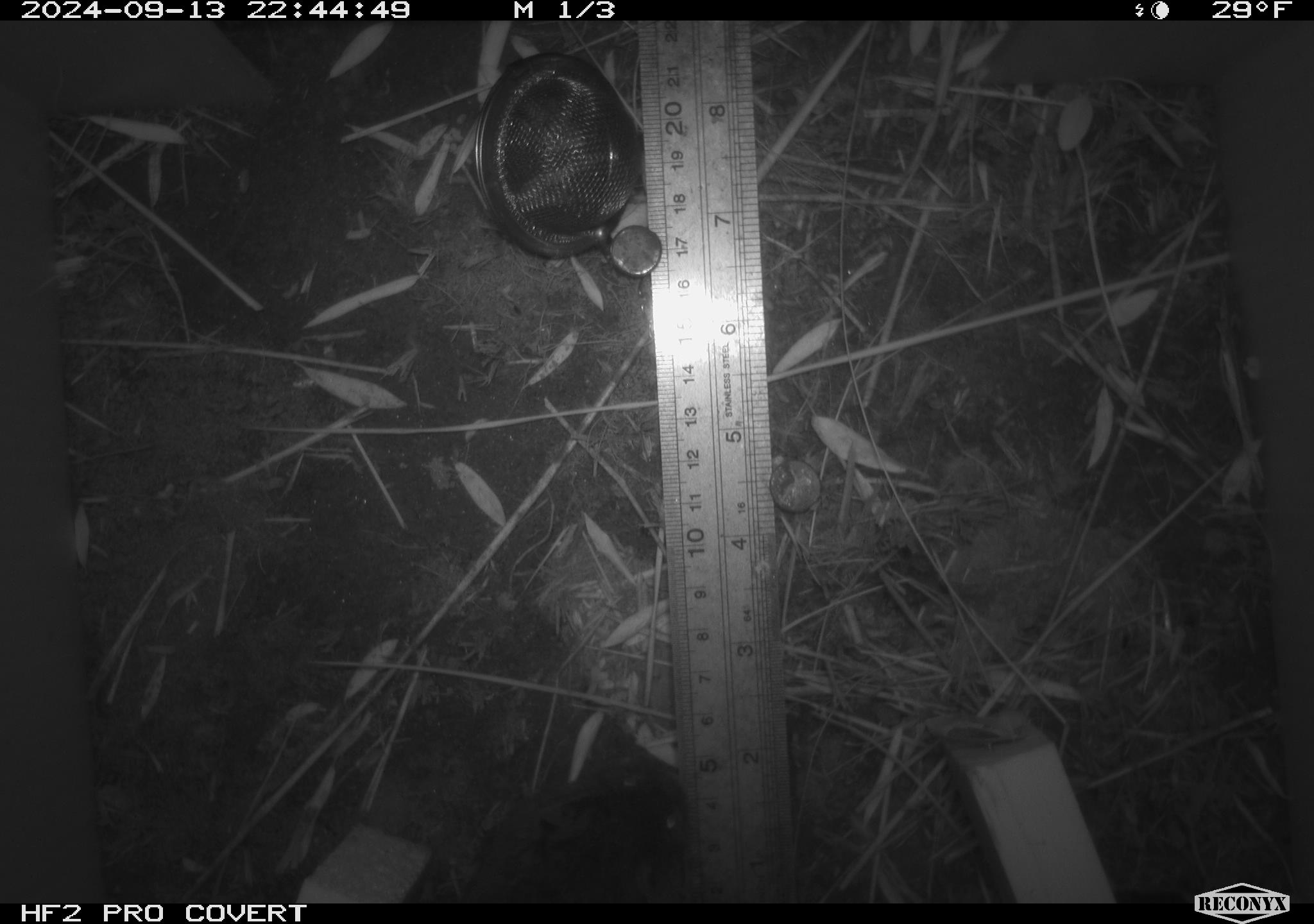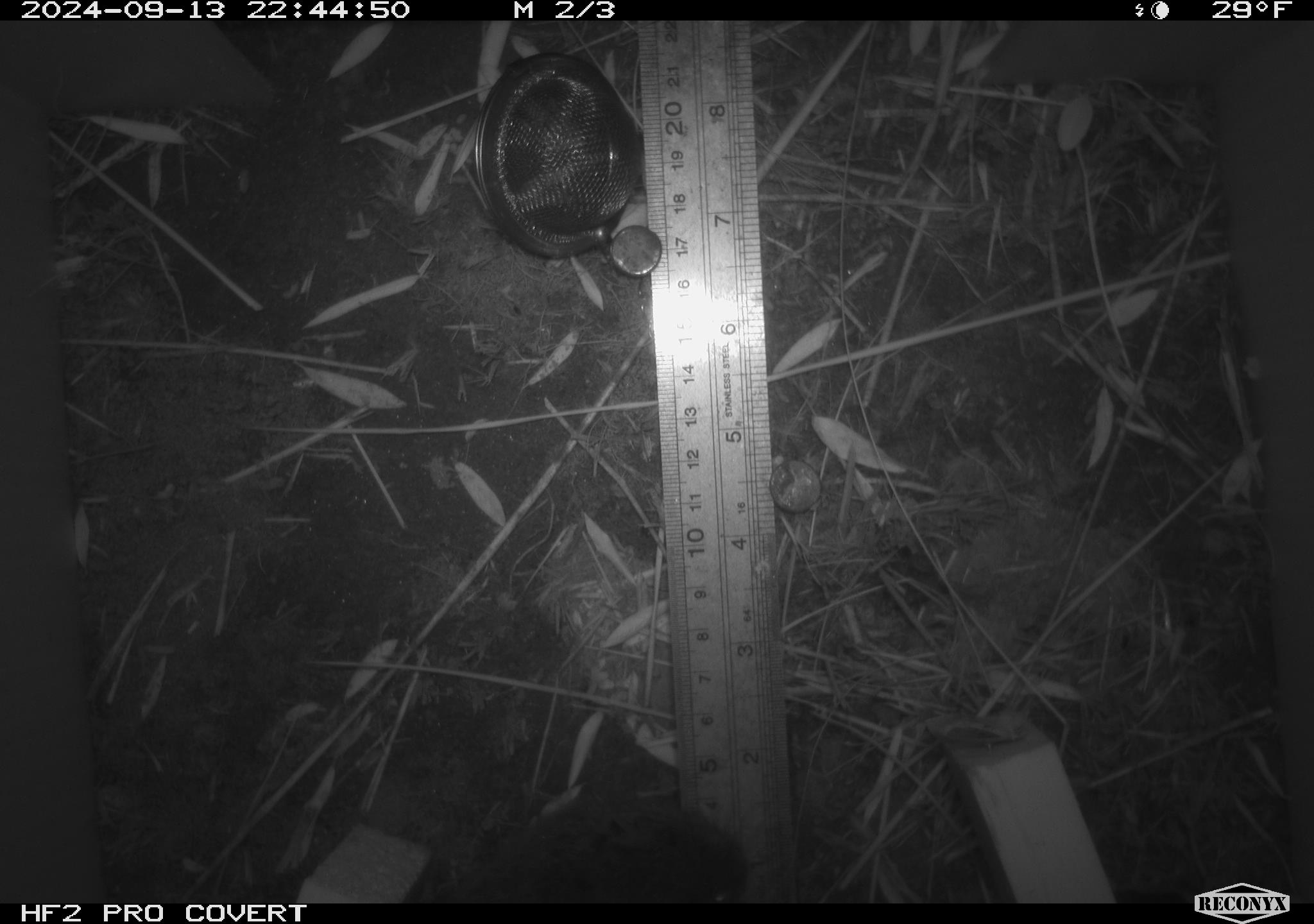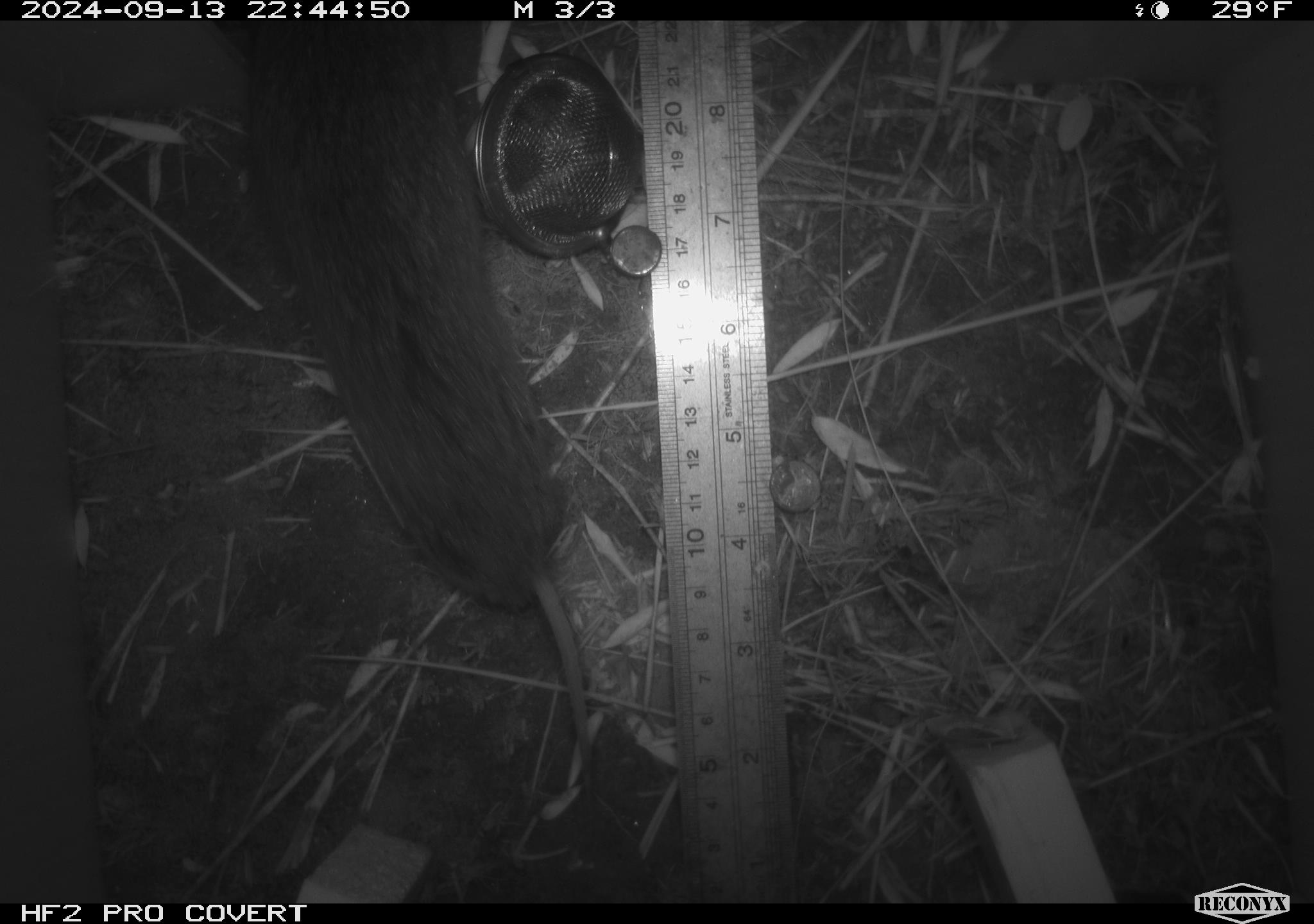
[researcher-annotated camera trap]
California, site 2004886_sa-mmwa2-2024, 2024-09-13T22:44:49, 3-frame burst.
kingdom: Animalia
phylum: Chordata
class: Mammalia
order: Rodentia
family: Cricetidae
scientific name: Arvicolinae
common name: voles, lemmings, and muskrats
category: arvicolinae subfamily